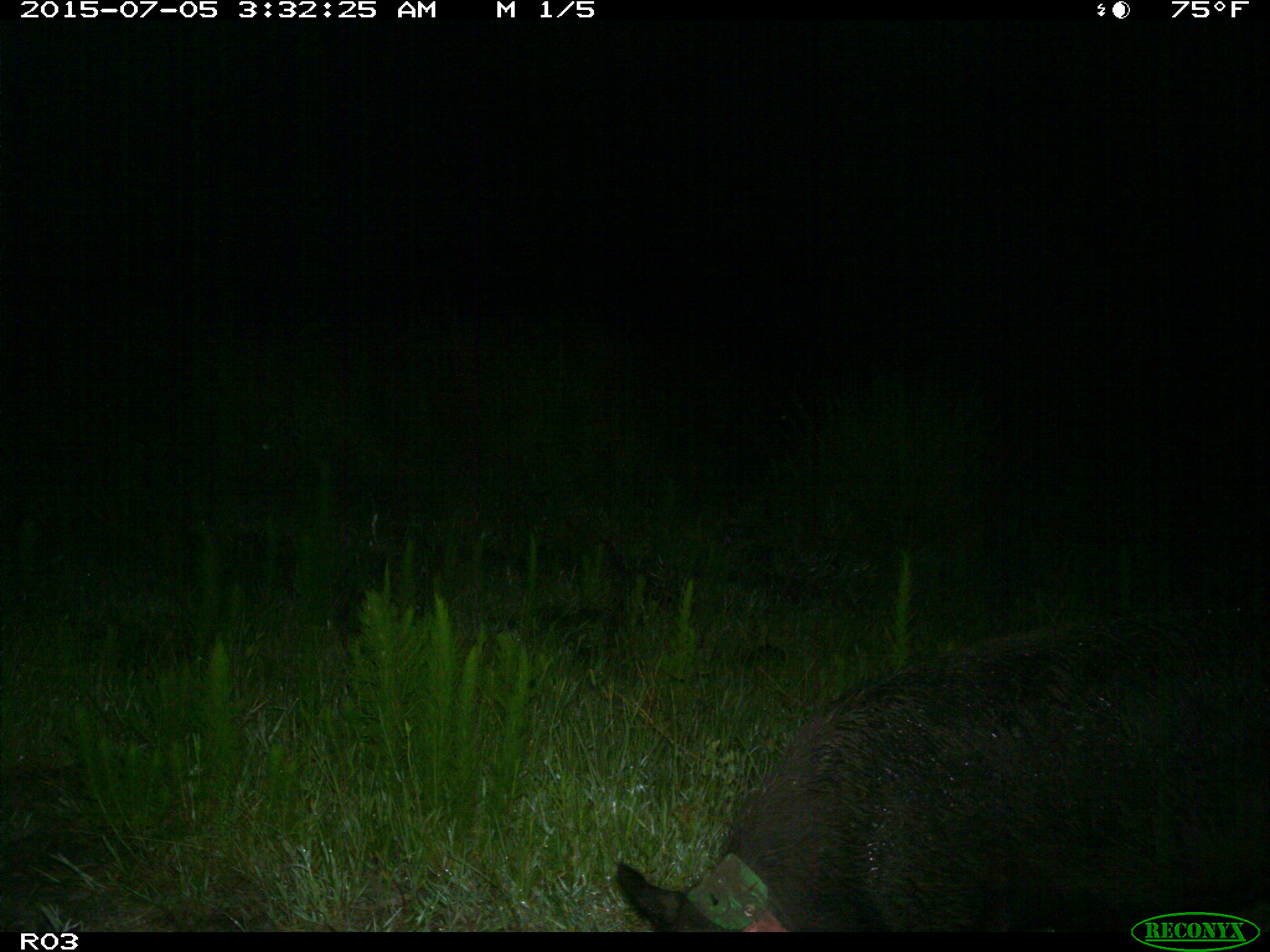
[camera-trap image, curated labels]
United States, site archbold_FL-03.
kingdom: Animalia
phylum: Chordata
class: Mammalia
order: Artiodactyla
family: Suidae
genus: Sus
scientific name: Sus scrofa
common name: wild boar